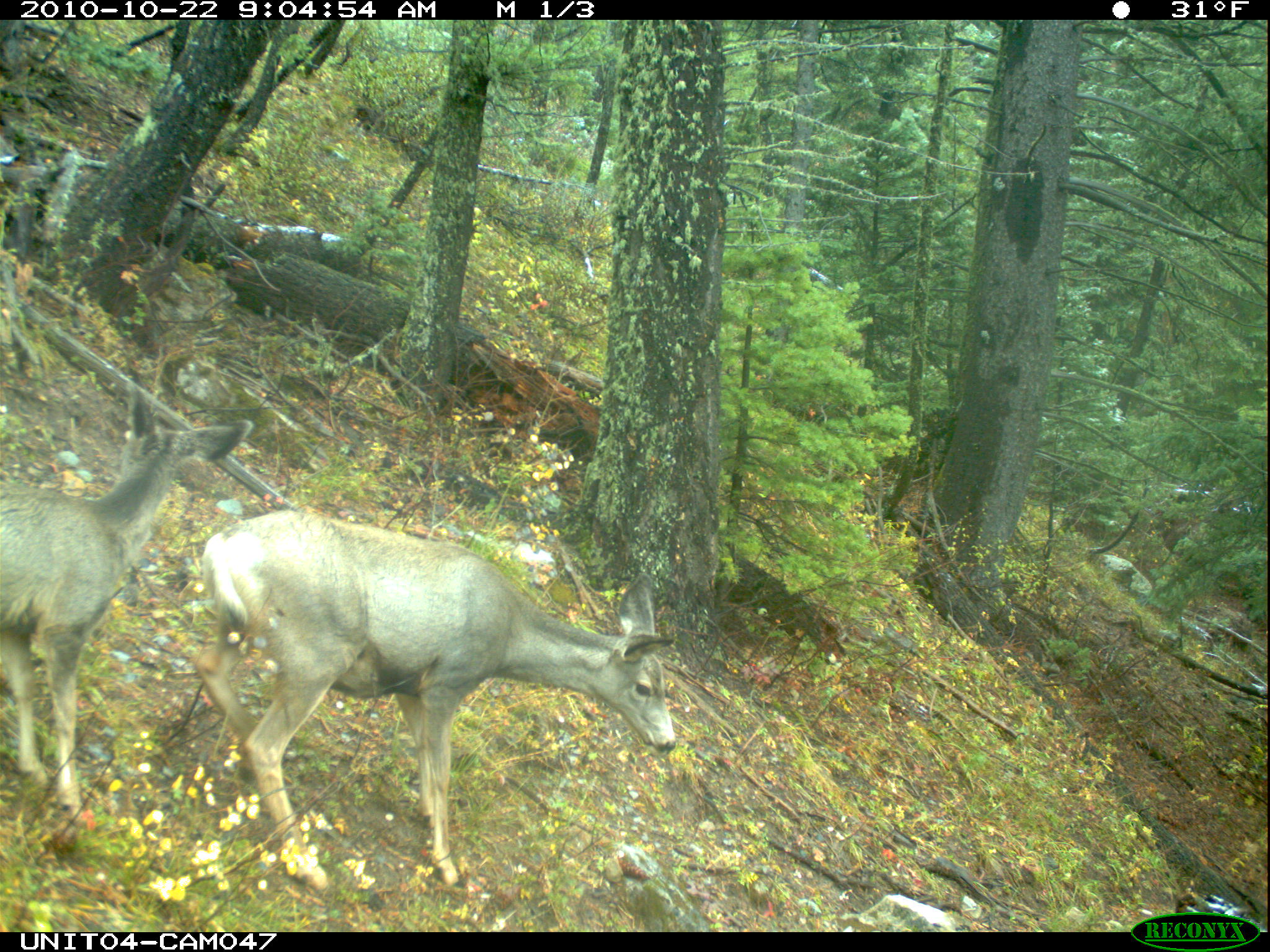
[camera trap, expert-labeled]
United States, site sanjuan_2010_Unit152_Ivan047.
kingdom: Animalia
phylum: Chordata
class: Mammalia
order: Artiodactyla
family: Cervidae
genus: Odocoileus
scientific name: Odocoileus hemionus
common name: mule deer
Odocoileus hemionus (mule deer).